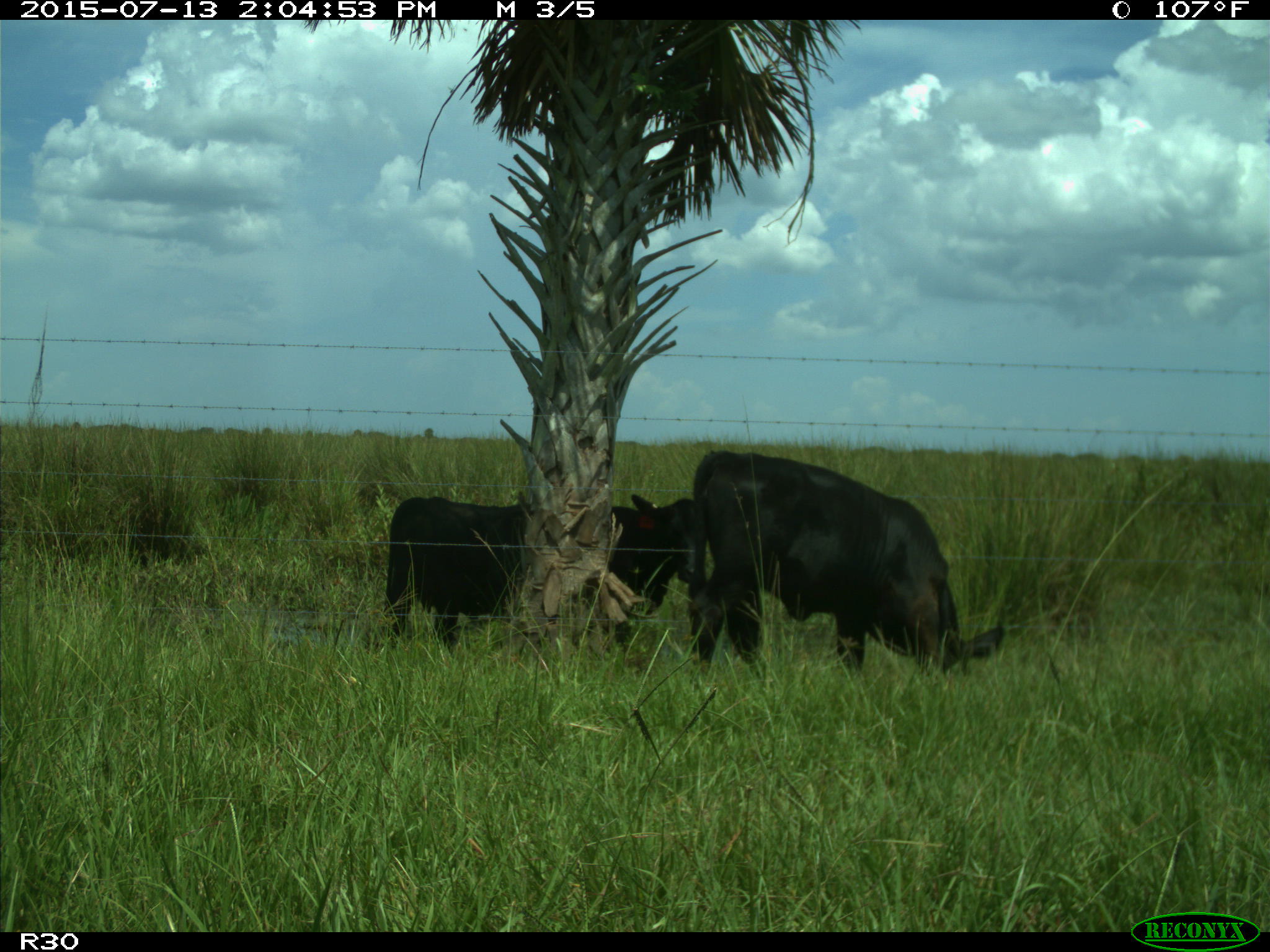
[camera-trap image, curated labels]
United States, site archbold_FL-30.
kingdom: Animalia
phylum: Chordata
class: Mammalia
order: Artiodactyla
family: Bovidae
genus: Bos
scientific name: Bos taurus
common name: domestic cow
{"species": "Bos taurus (domestic cow)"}